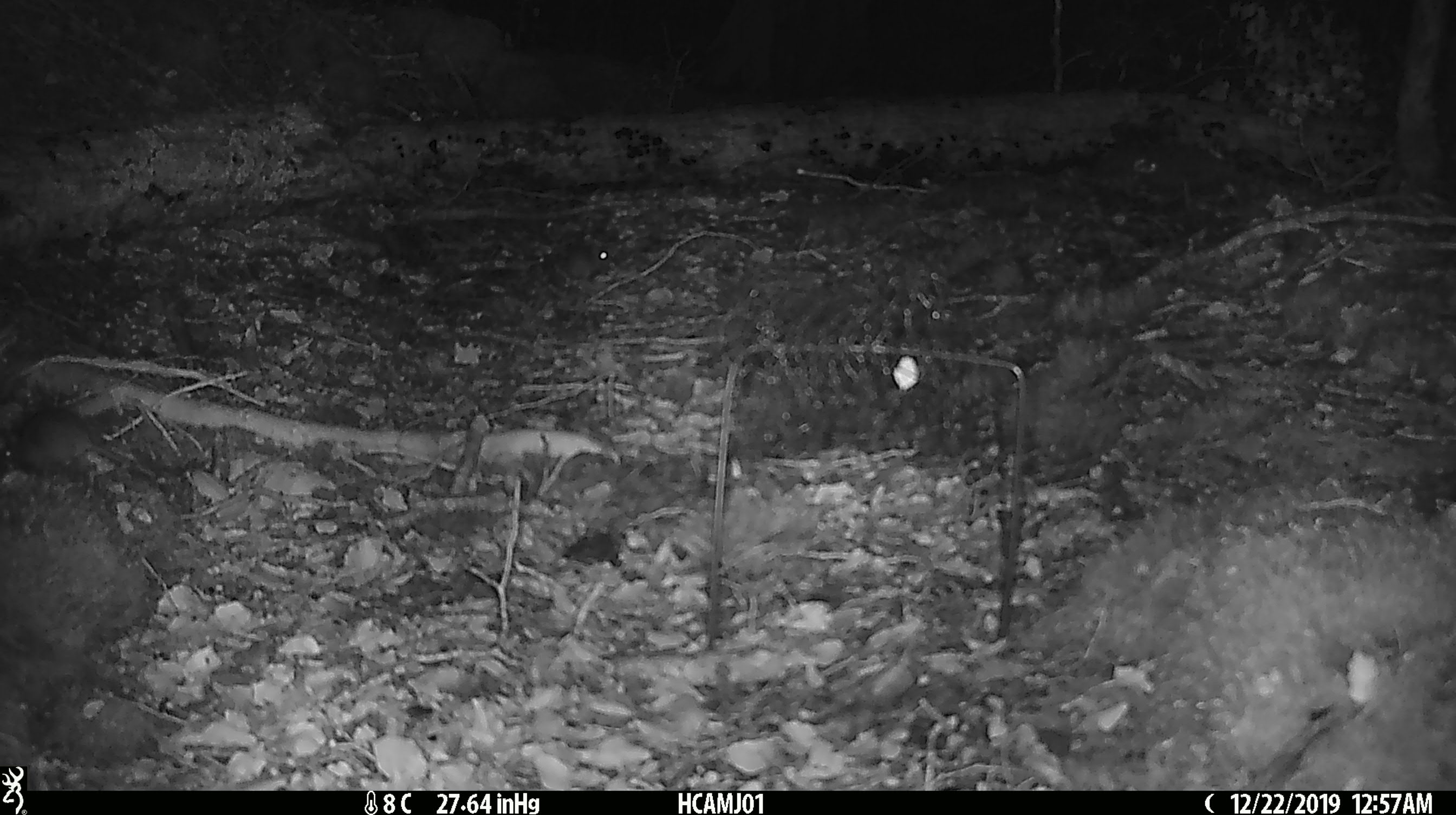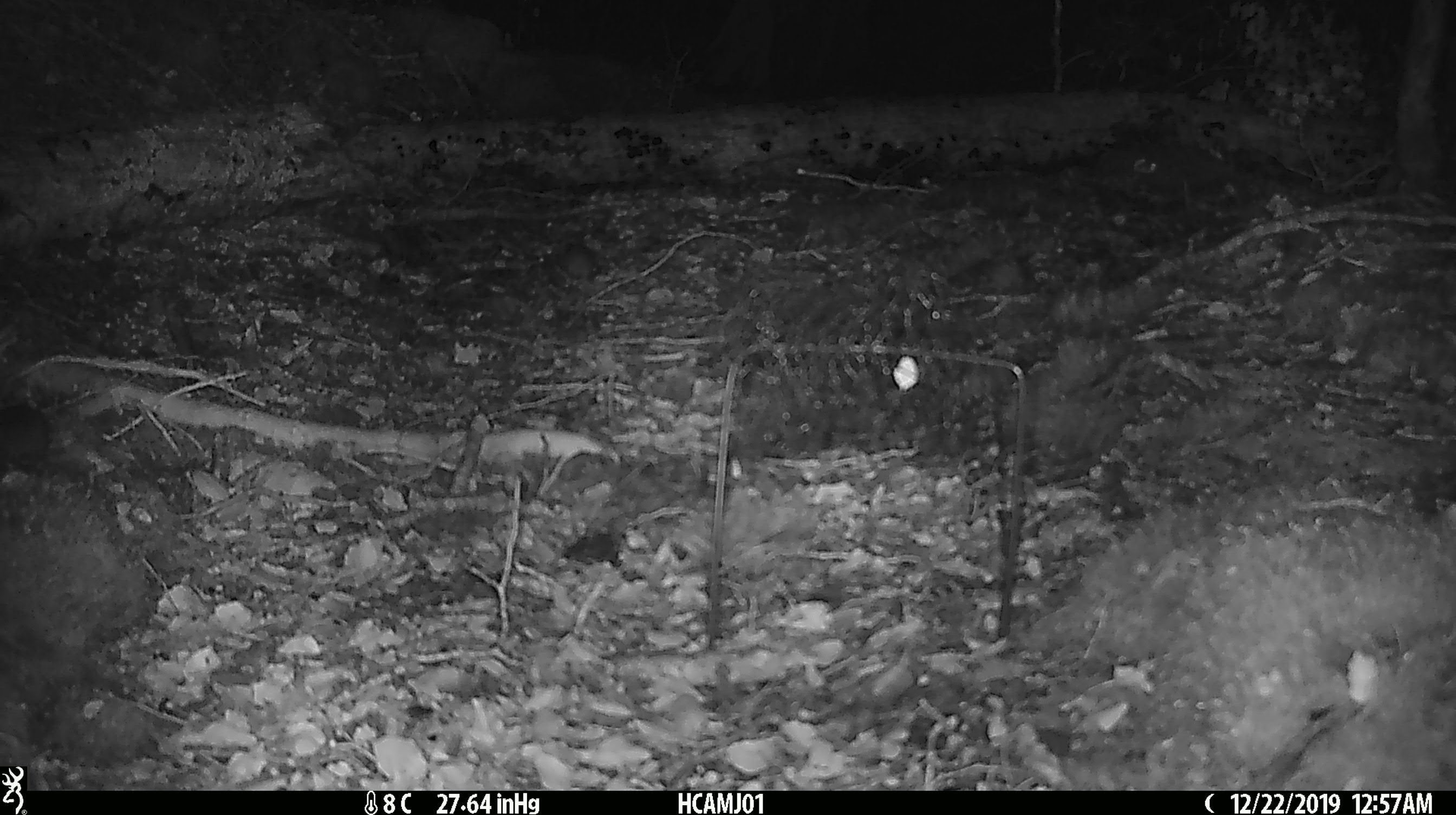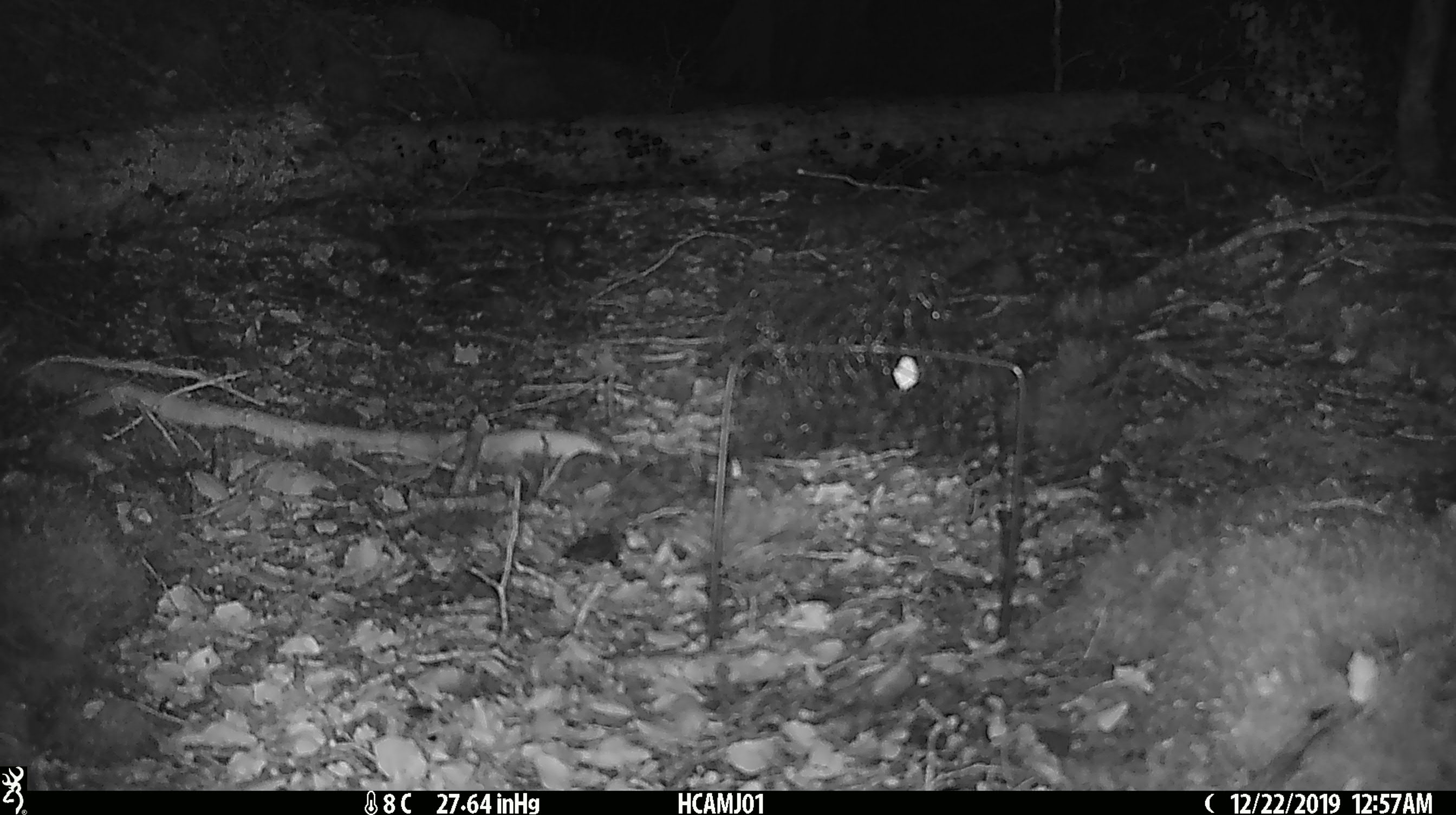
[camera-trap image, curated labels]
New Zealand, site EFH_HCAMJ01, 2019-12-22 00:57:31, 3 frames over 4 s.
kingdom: Animalia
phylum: Chordata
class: Mammalia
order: Rodentia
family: Muridae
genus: Mus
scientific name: Mus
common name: mouse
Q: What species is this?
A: Mouse (Mus).